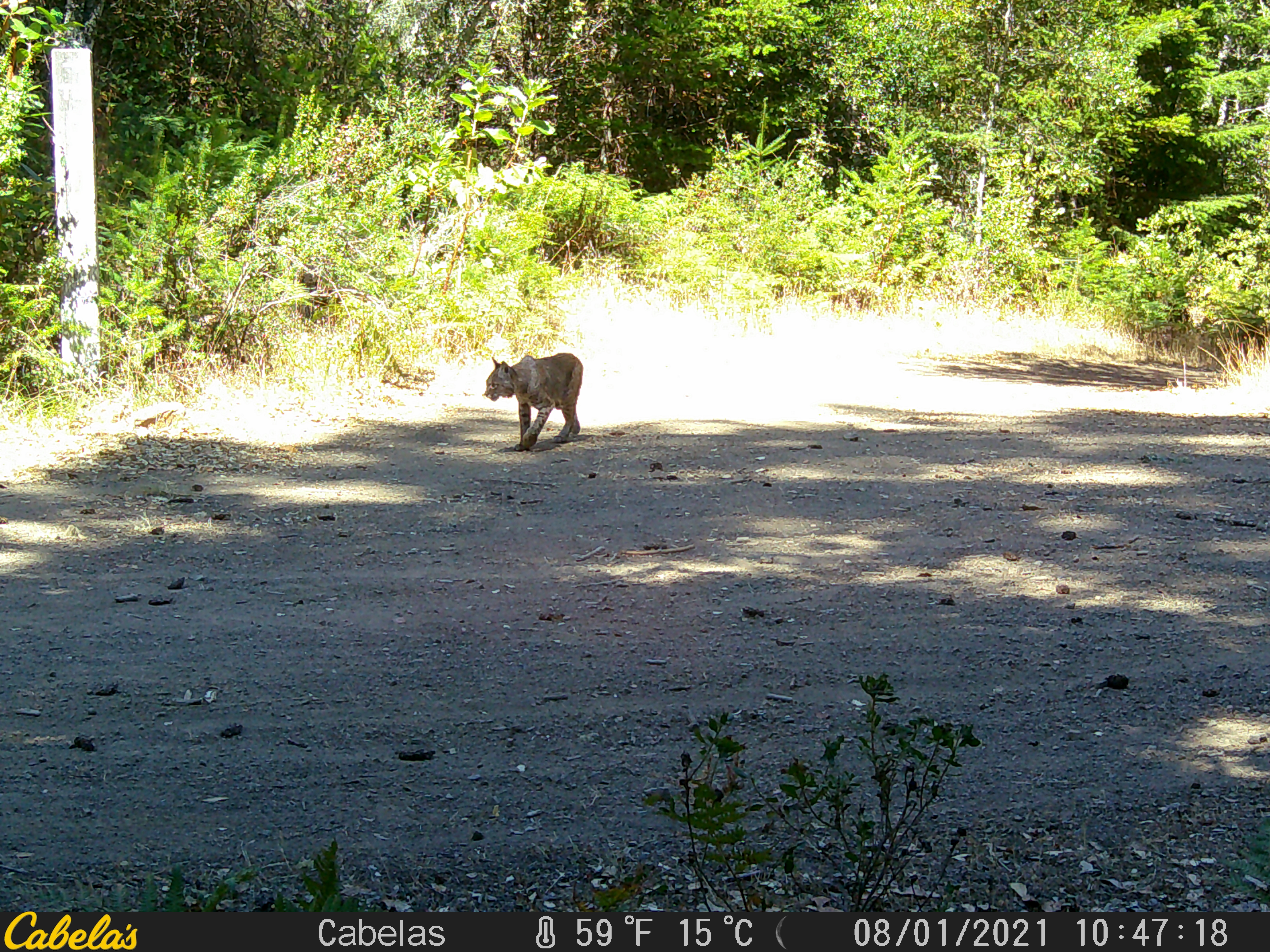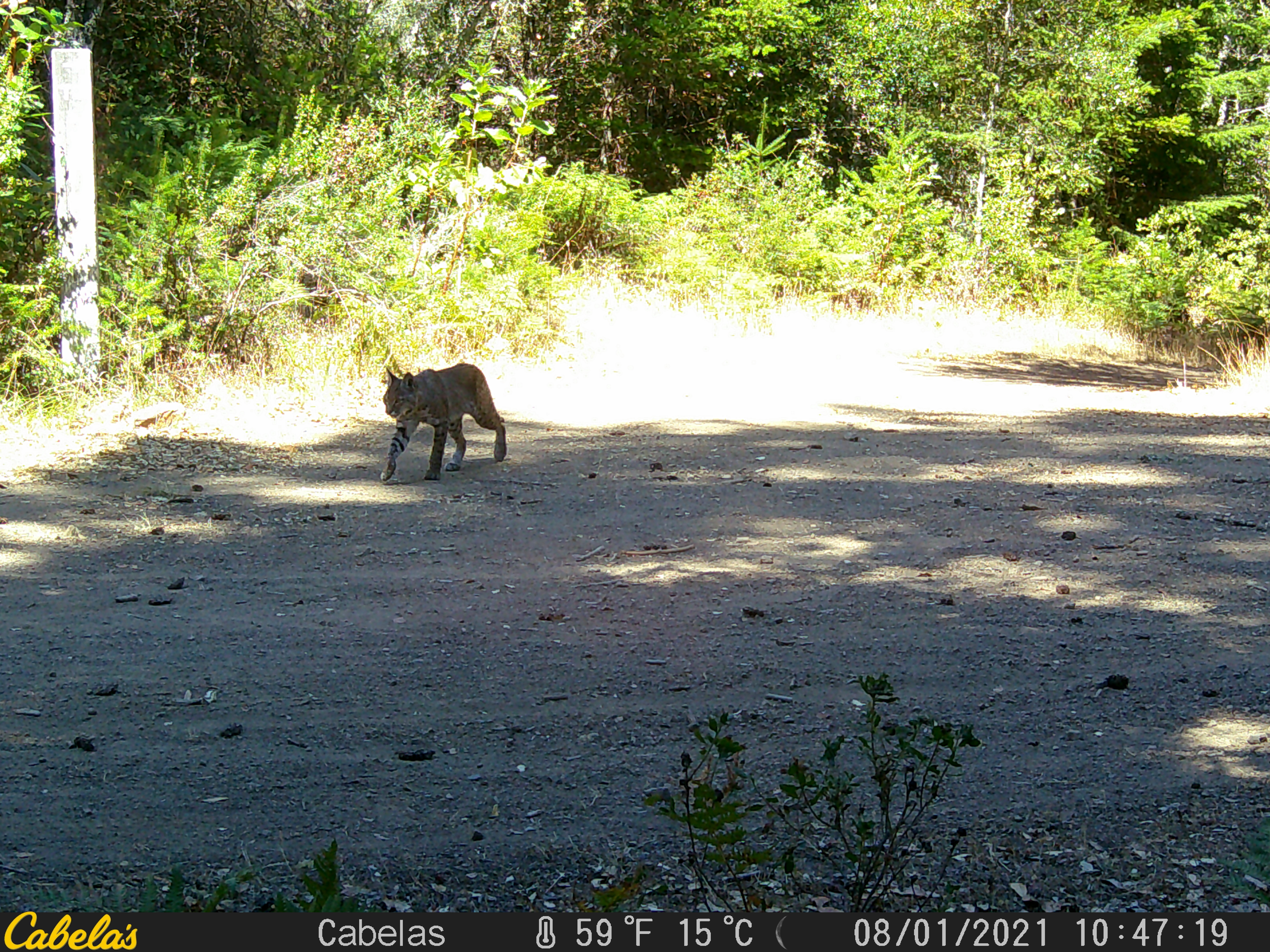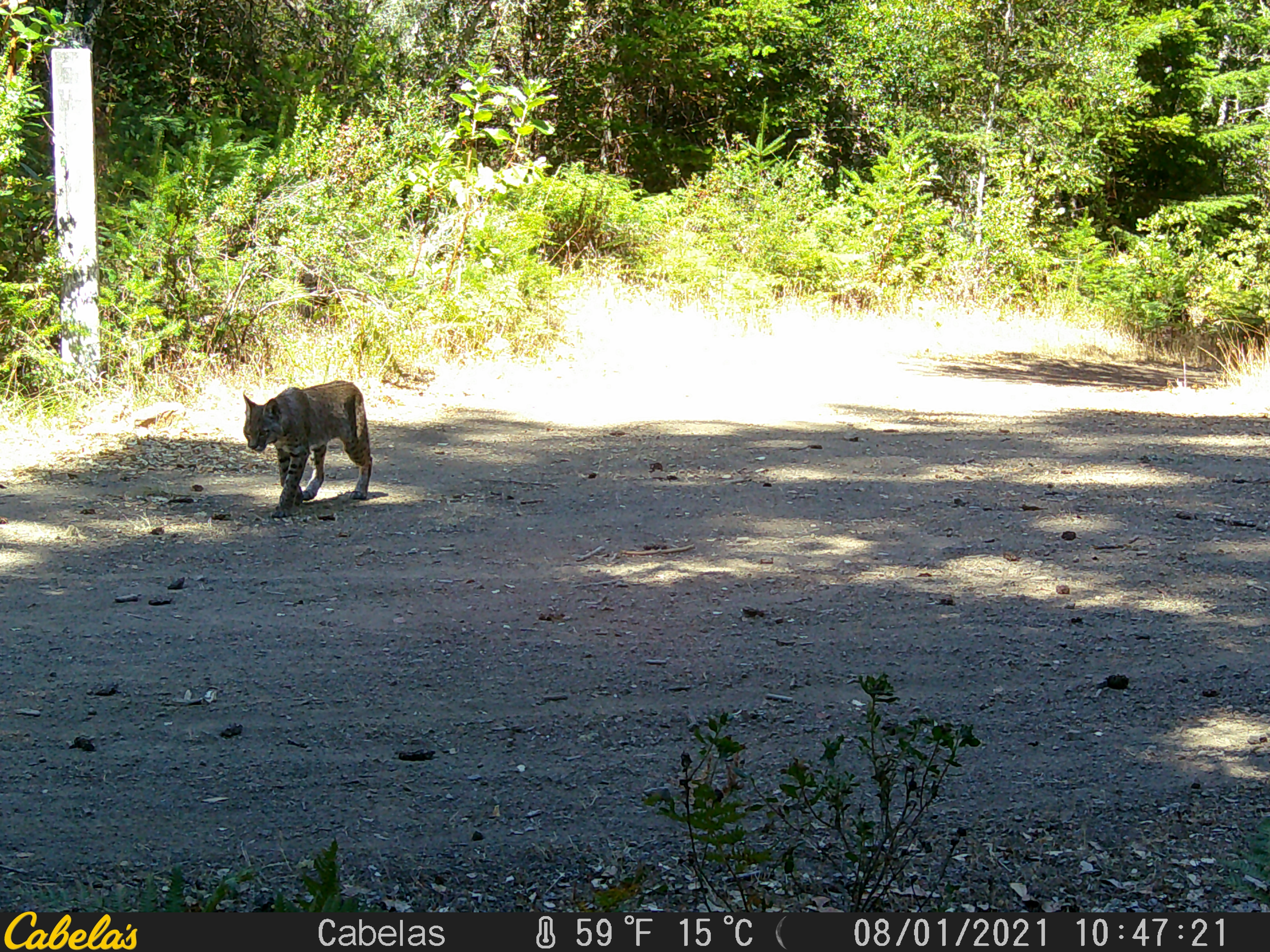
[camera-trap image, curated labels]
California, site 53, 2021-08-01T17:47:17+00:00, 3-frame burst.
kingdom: Animalia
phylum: Chordata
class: Mammalia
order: Carnivora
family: Felidae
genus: Lynx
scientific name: Lynx rufus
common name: bobcat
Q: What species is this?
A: Bobcat (Lynx rufus).